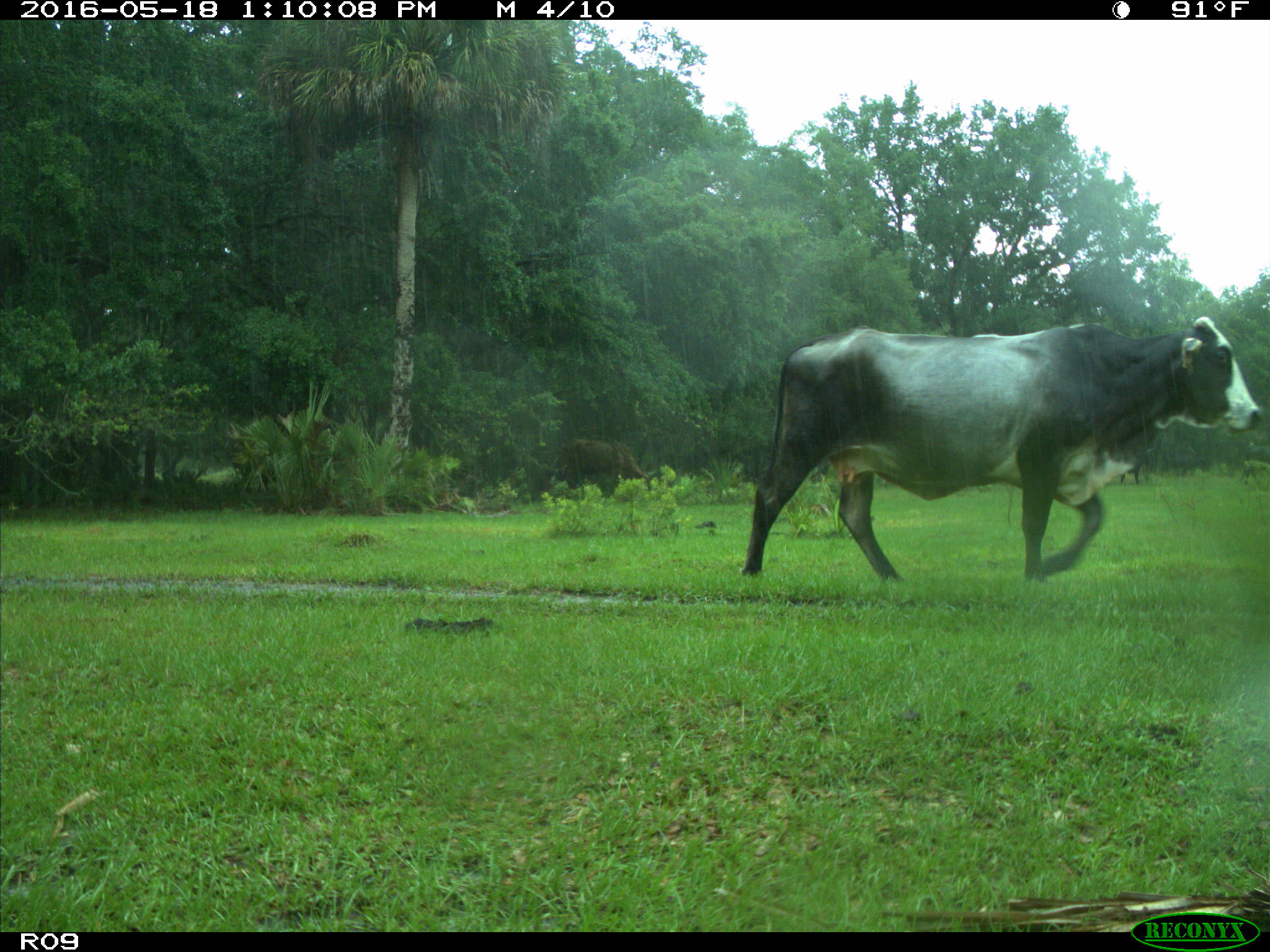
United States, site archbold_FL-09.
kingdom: Animalia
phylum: Chordata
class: Mammalia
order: Artiodactyla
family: Bovidae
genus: Bos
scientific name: Bos taurus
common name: domestic cow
Bos taurus (domestic cow).